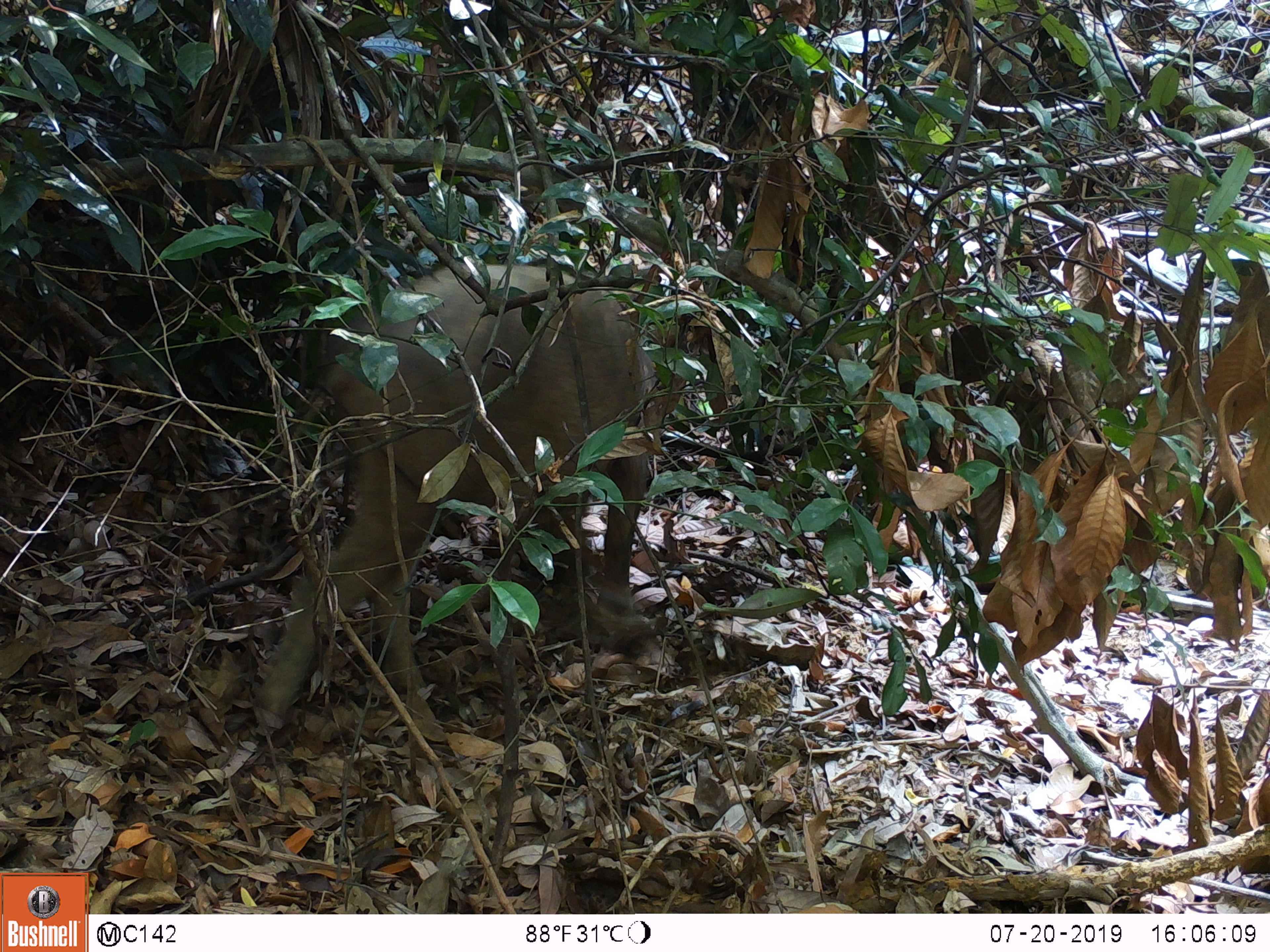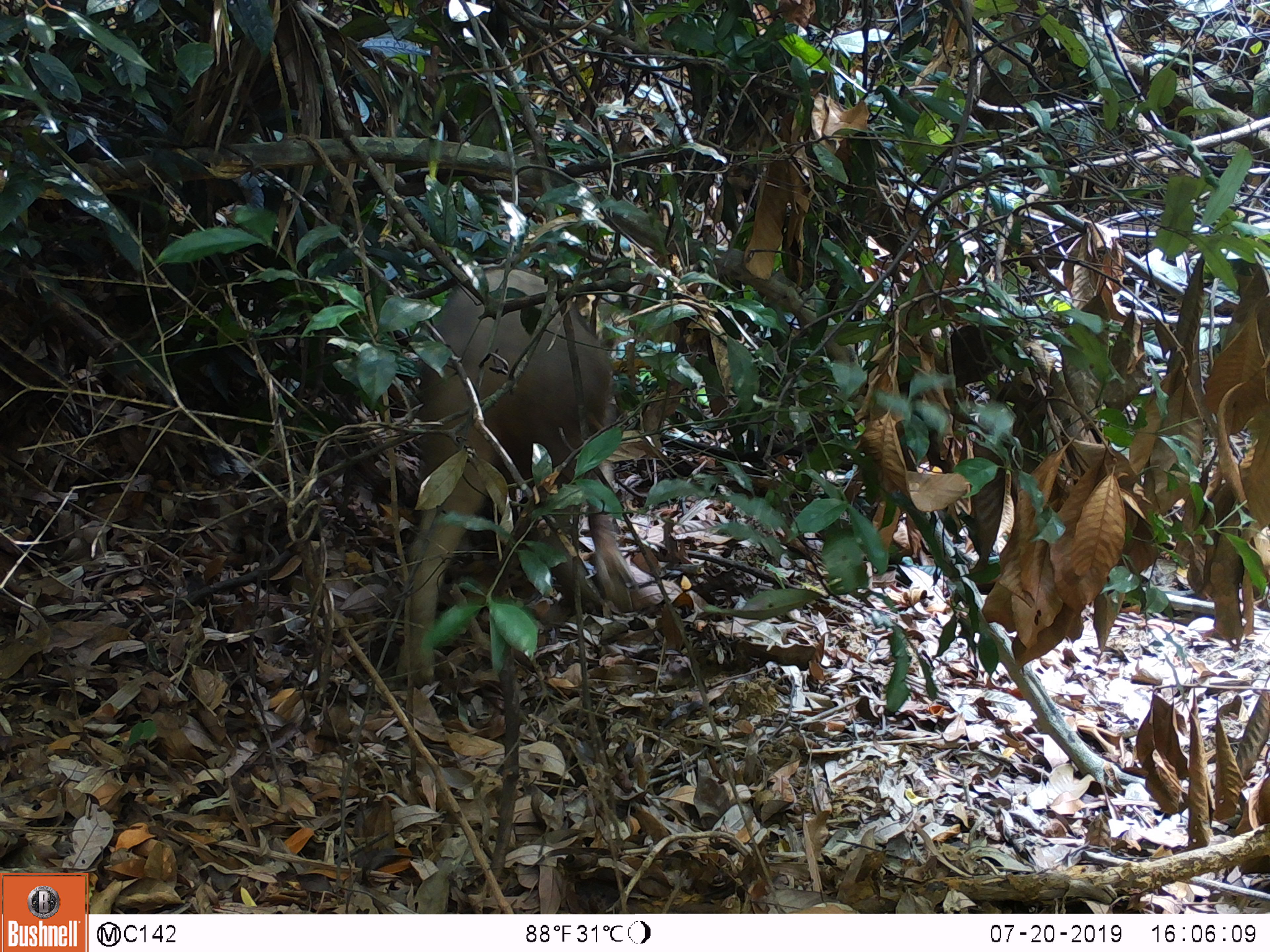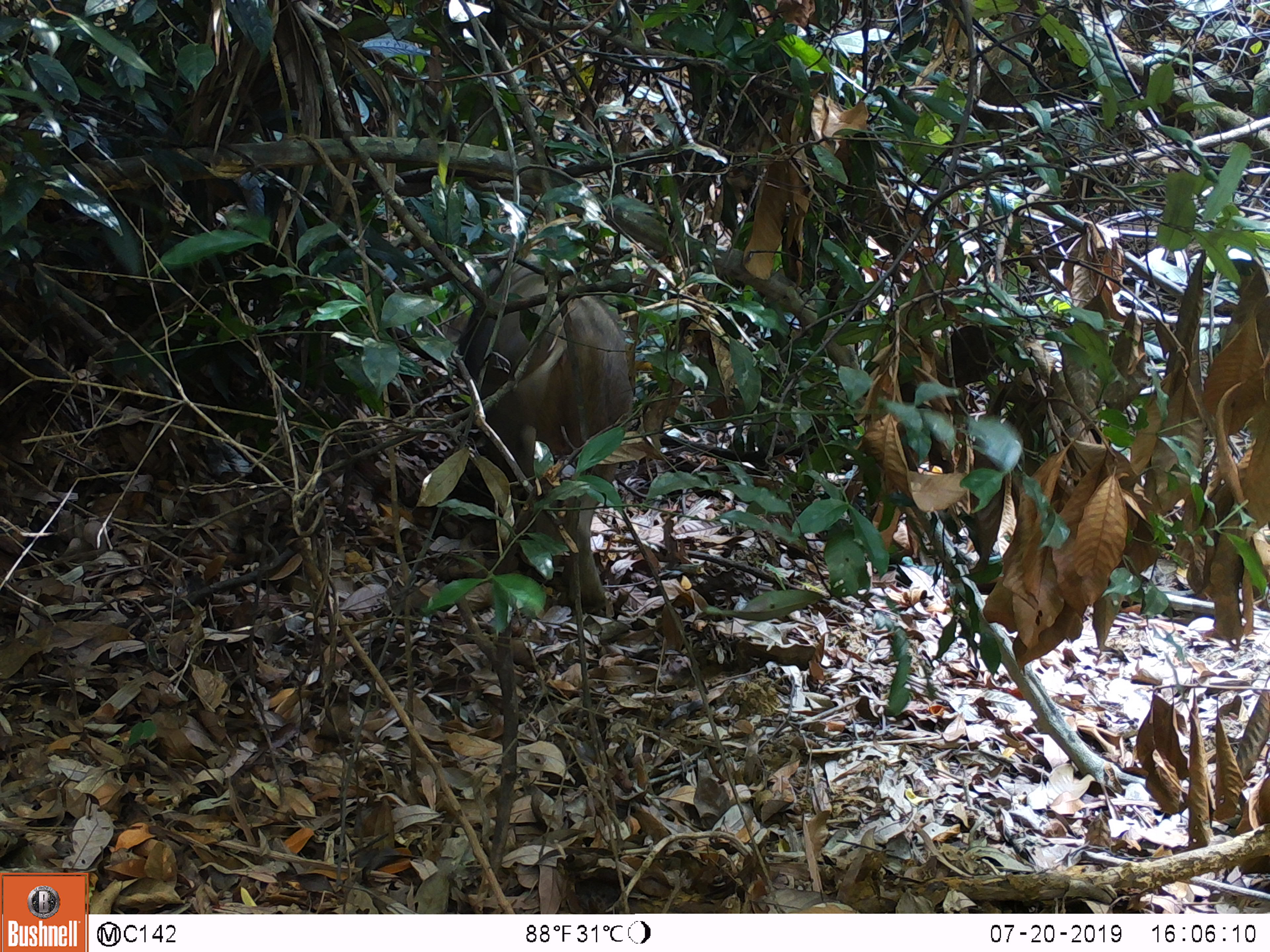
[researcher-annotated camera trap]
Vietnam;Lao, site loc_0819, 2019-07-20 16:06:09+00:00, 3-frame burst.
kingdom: Animalia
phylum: Chordata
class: Mammalia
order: Artiodactyla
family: Suidae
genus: Sus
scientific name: Sus scrofa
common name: eurasian wild pig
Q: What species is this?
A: Eurasian wild pig (Sus scrofa).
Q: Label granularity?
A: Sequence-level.